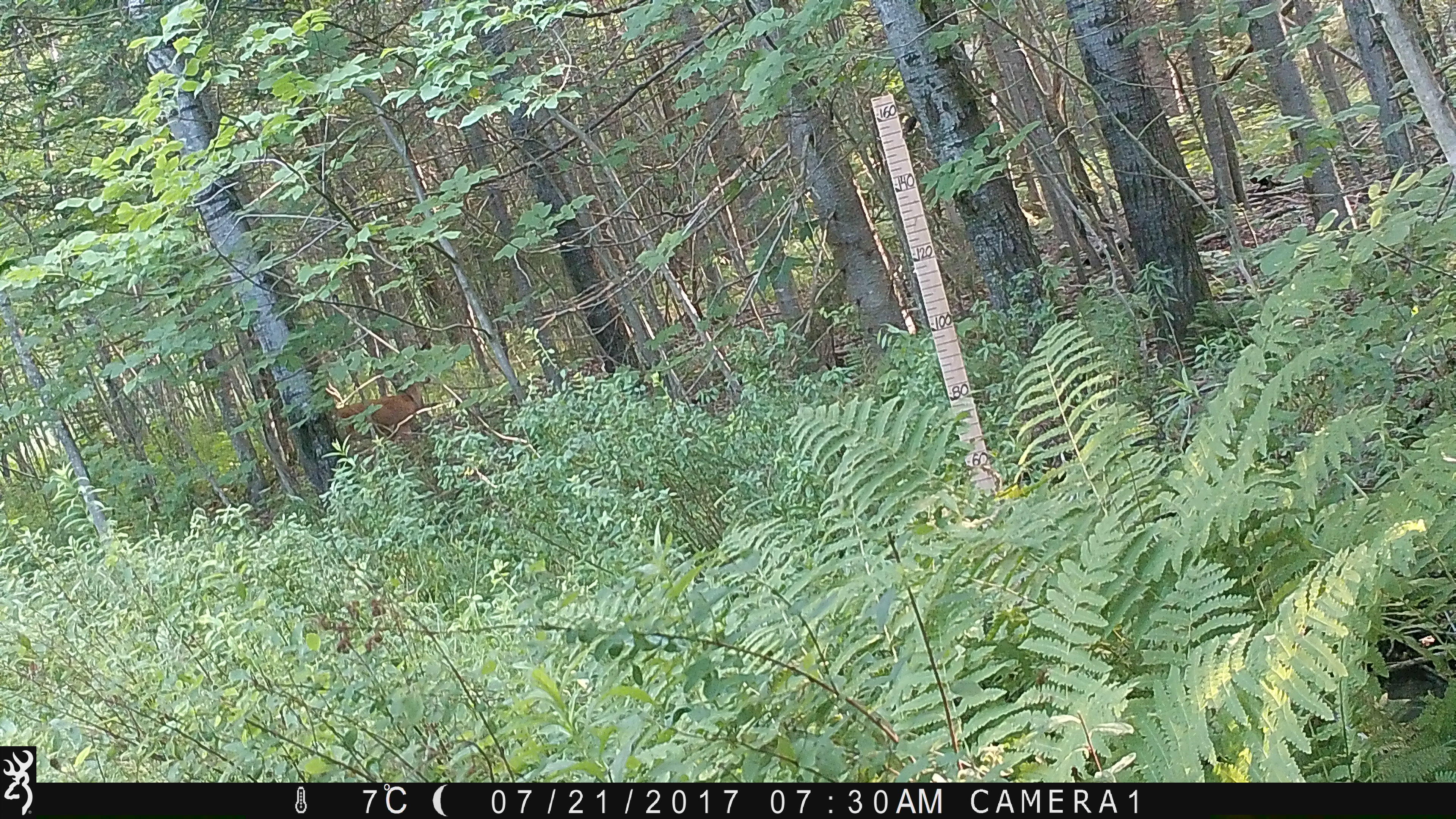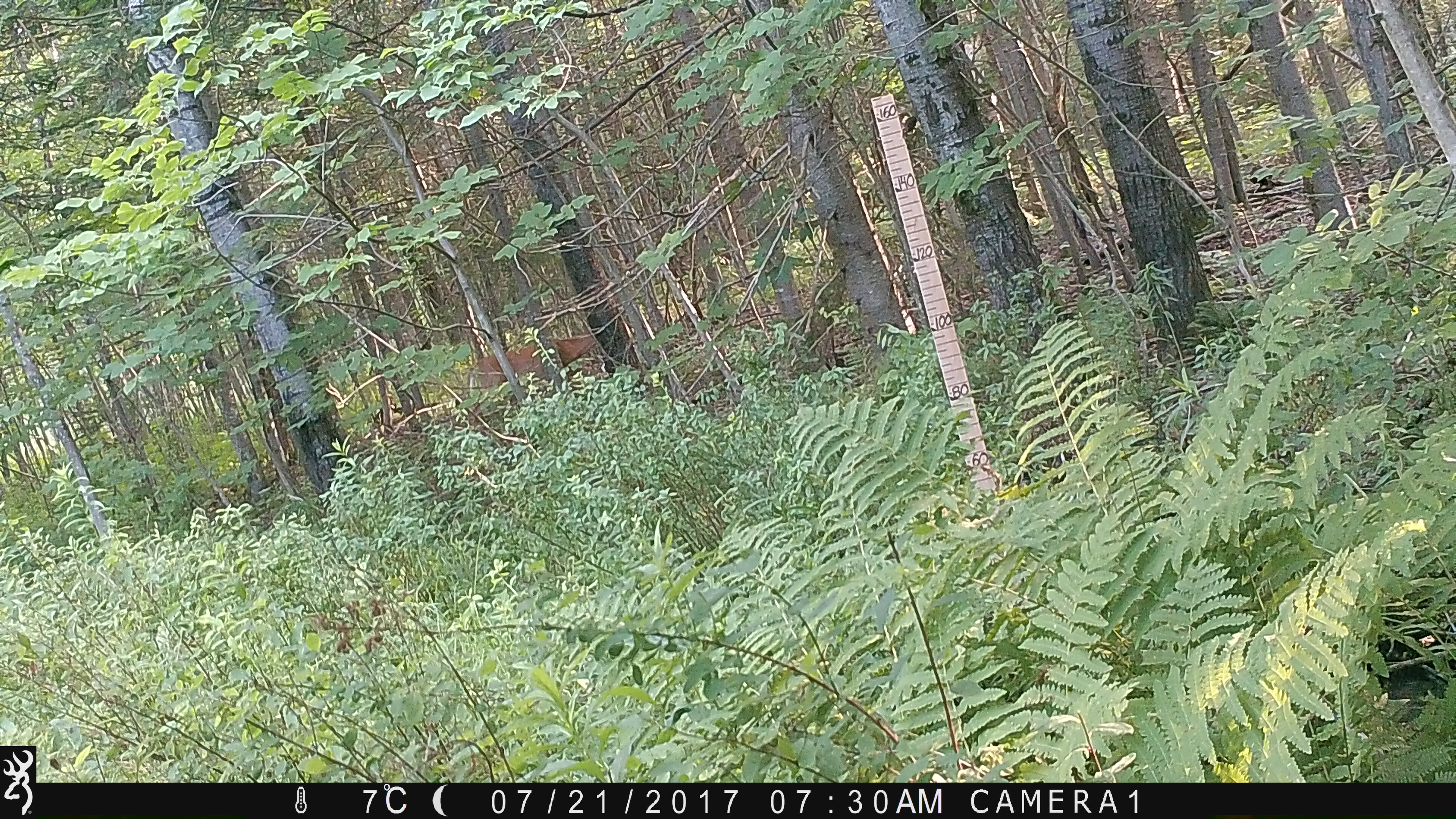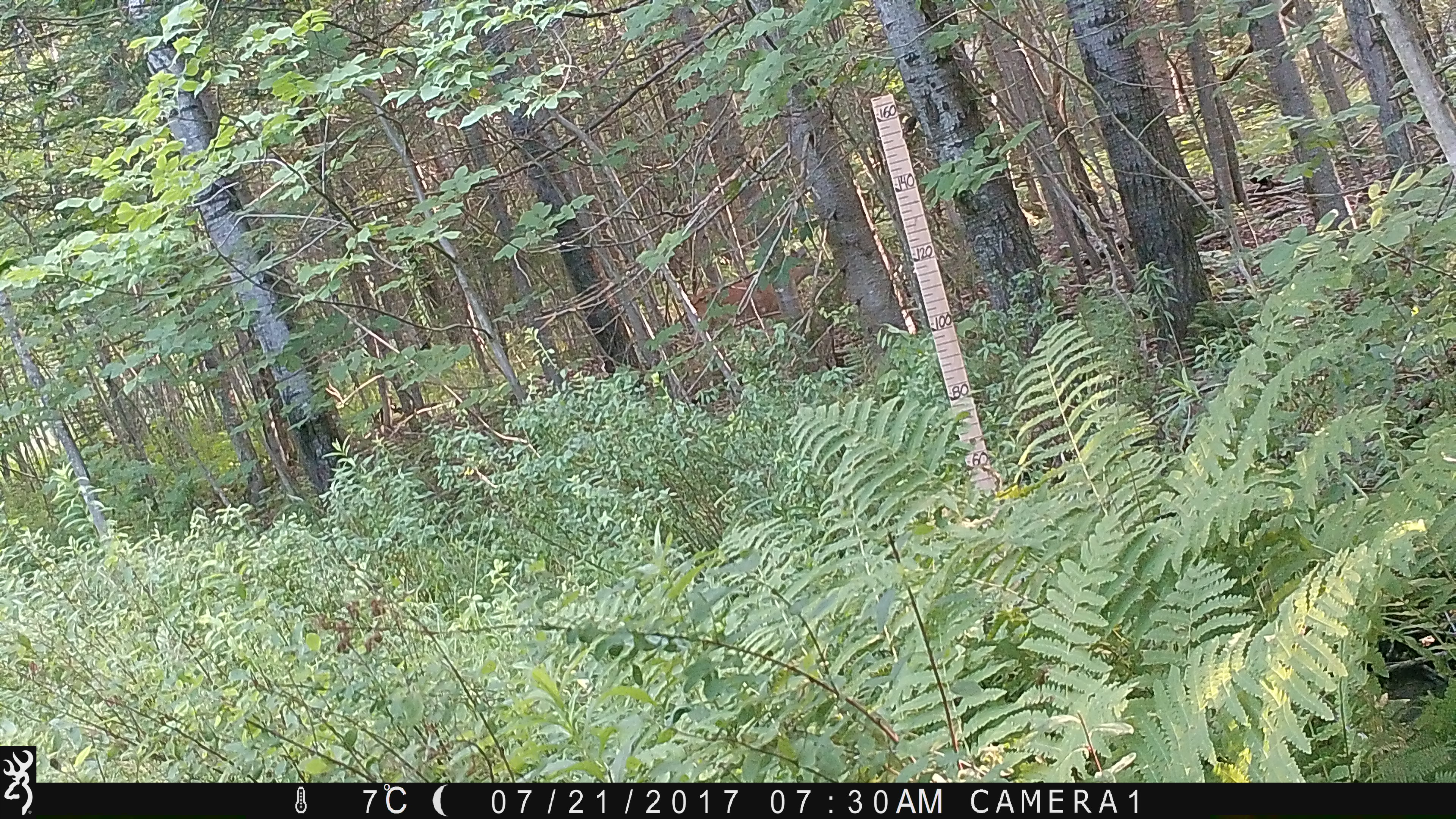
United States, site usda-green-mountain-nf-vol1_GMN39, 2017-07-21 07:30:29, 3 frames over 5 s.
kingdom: Animalia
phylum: Chordata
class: Mammalia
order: Artiodactyla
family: Cervidae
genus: Odocoileus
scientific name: Odocoileus virginianus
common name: white-tailed deer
White-tailed deer (Odocoileus virginianus).